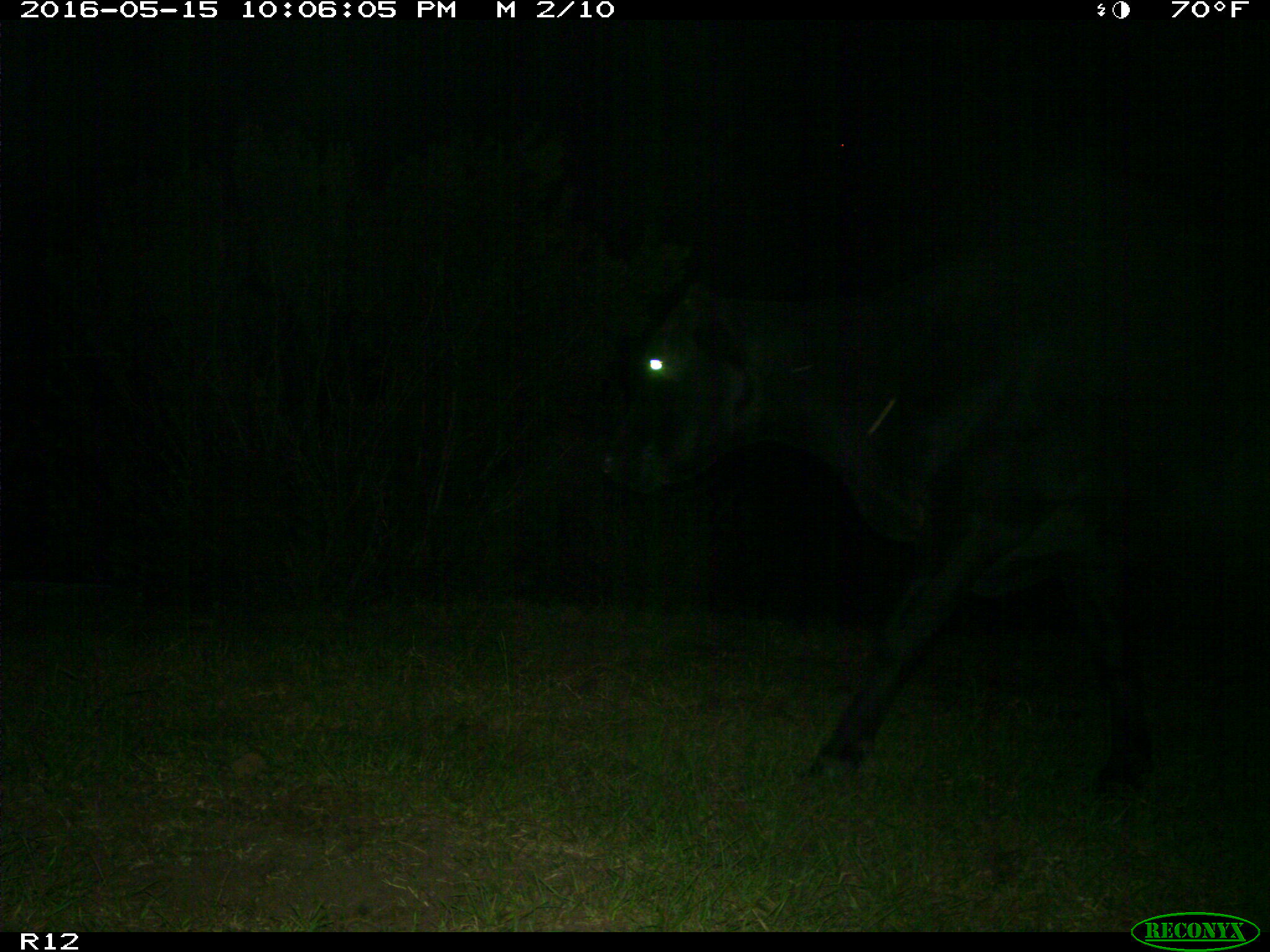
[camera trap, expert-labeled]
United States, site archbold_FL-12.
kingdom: Animalia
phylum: Chordata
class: Mammalia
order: Artiodactyla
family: Bovidae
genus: Bos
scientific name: Bos taurus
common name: domestic cow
Bos taurus (domestic cow).